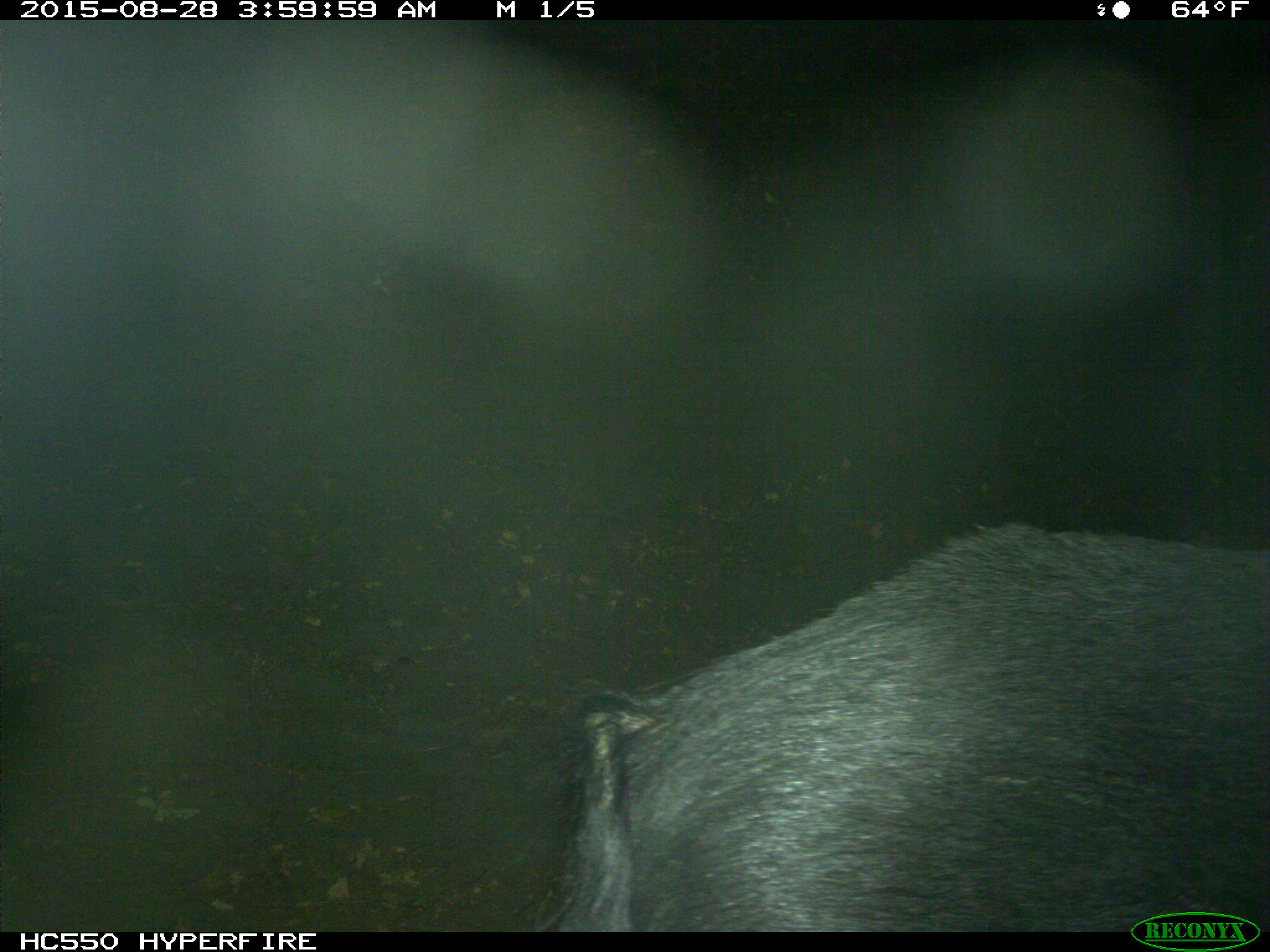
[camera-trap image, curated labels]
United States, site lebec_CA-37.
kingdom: Animalia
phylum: Chordata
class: Mammalia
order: Artiodactyla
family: Suidae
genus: Sus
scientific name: Sus scrofa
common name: wild boar